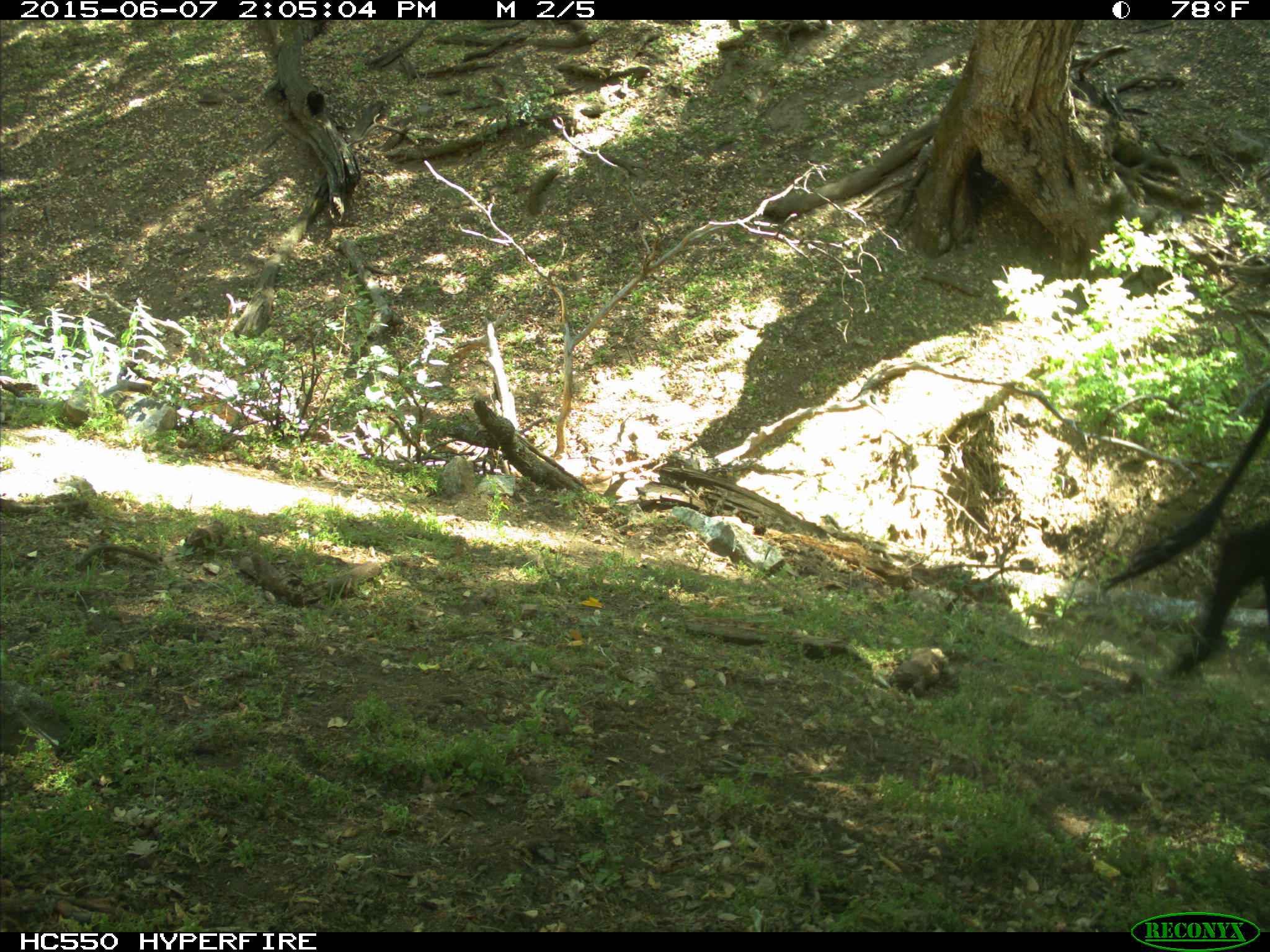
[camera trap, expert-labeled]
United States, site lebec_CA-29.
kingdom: Animalia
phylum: Chordata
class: Mammalia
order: Artiodactyla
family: Bovidae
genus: Bos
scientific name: Bos taurus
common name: domestic cow